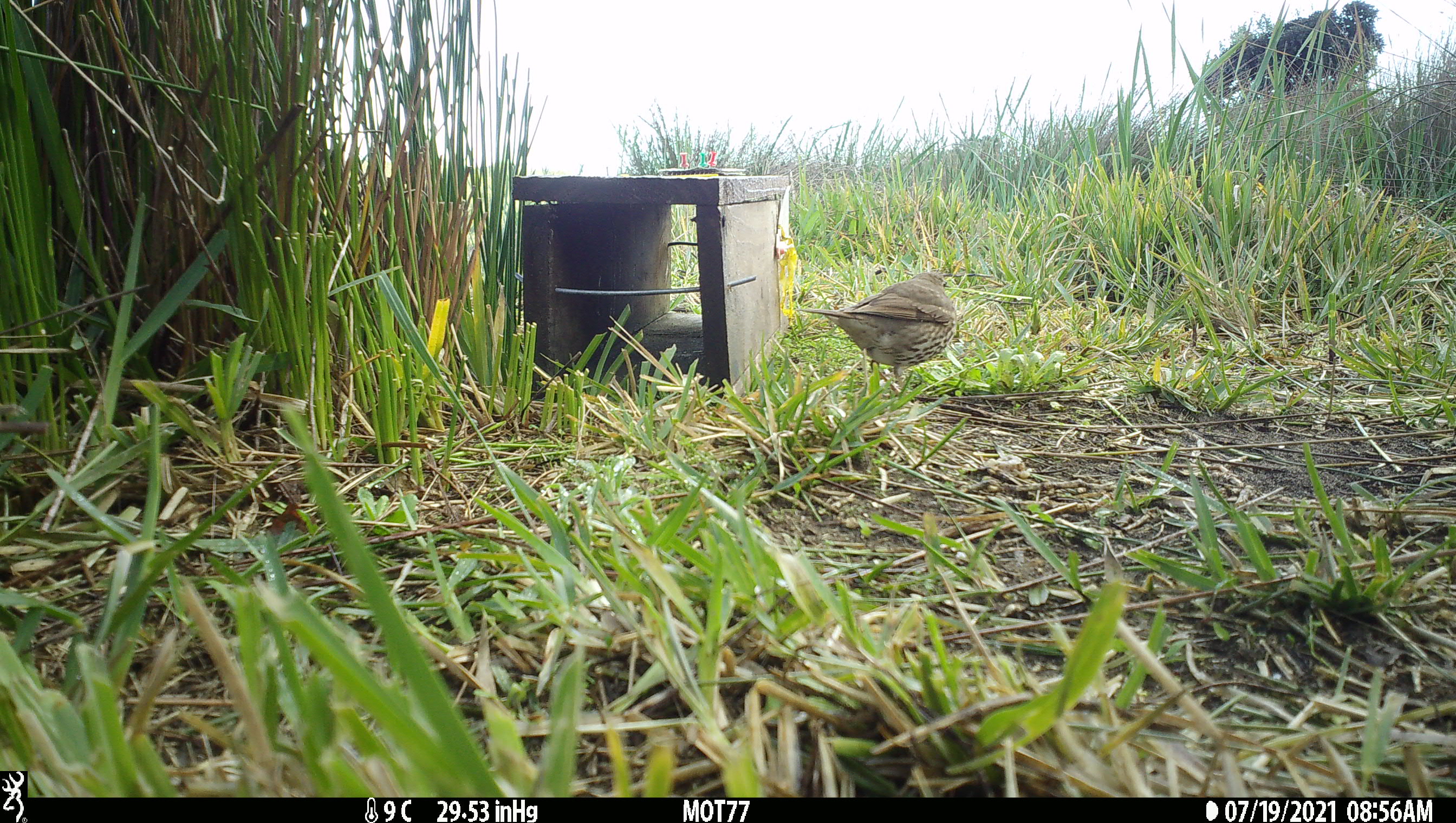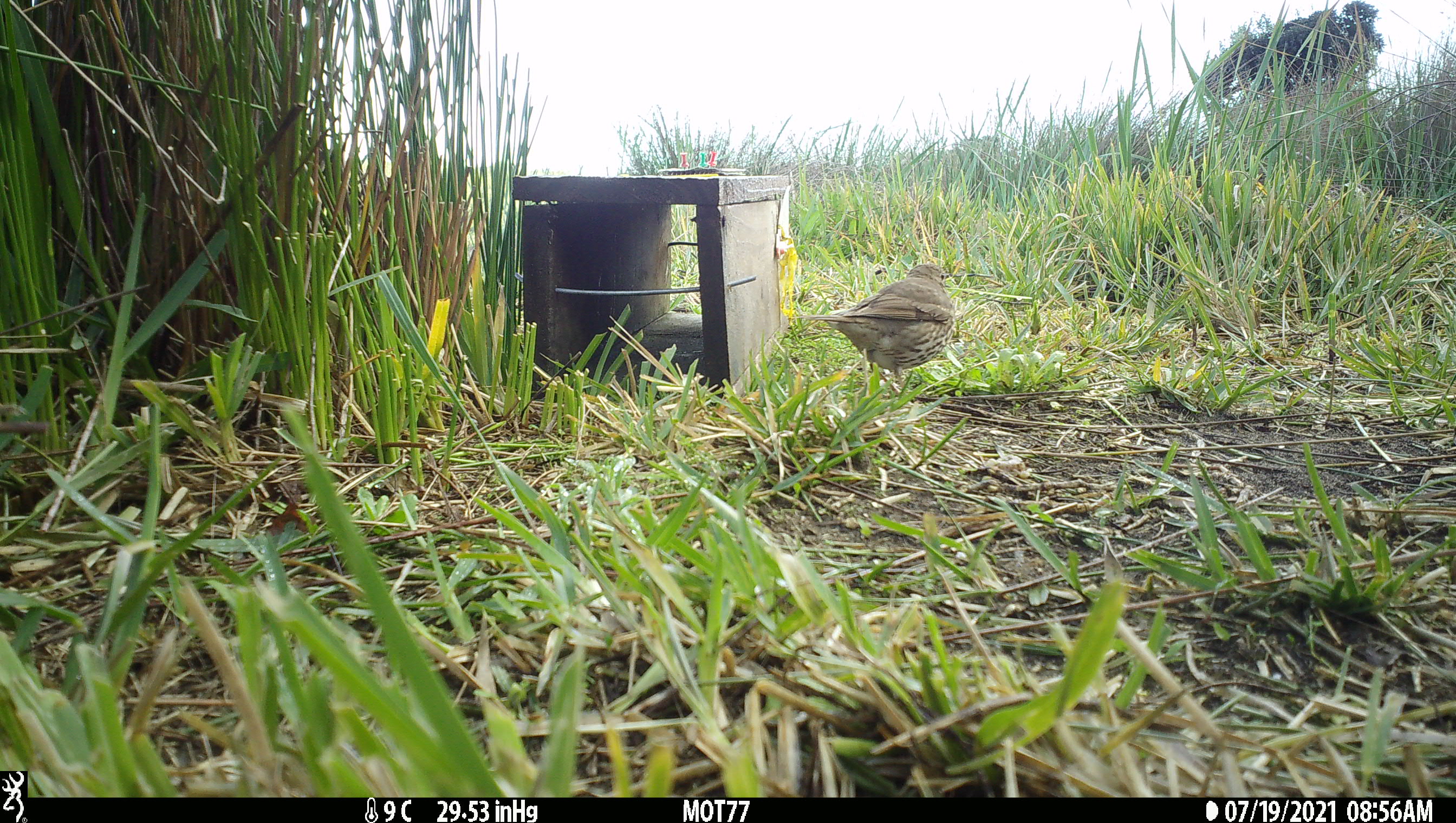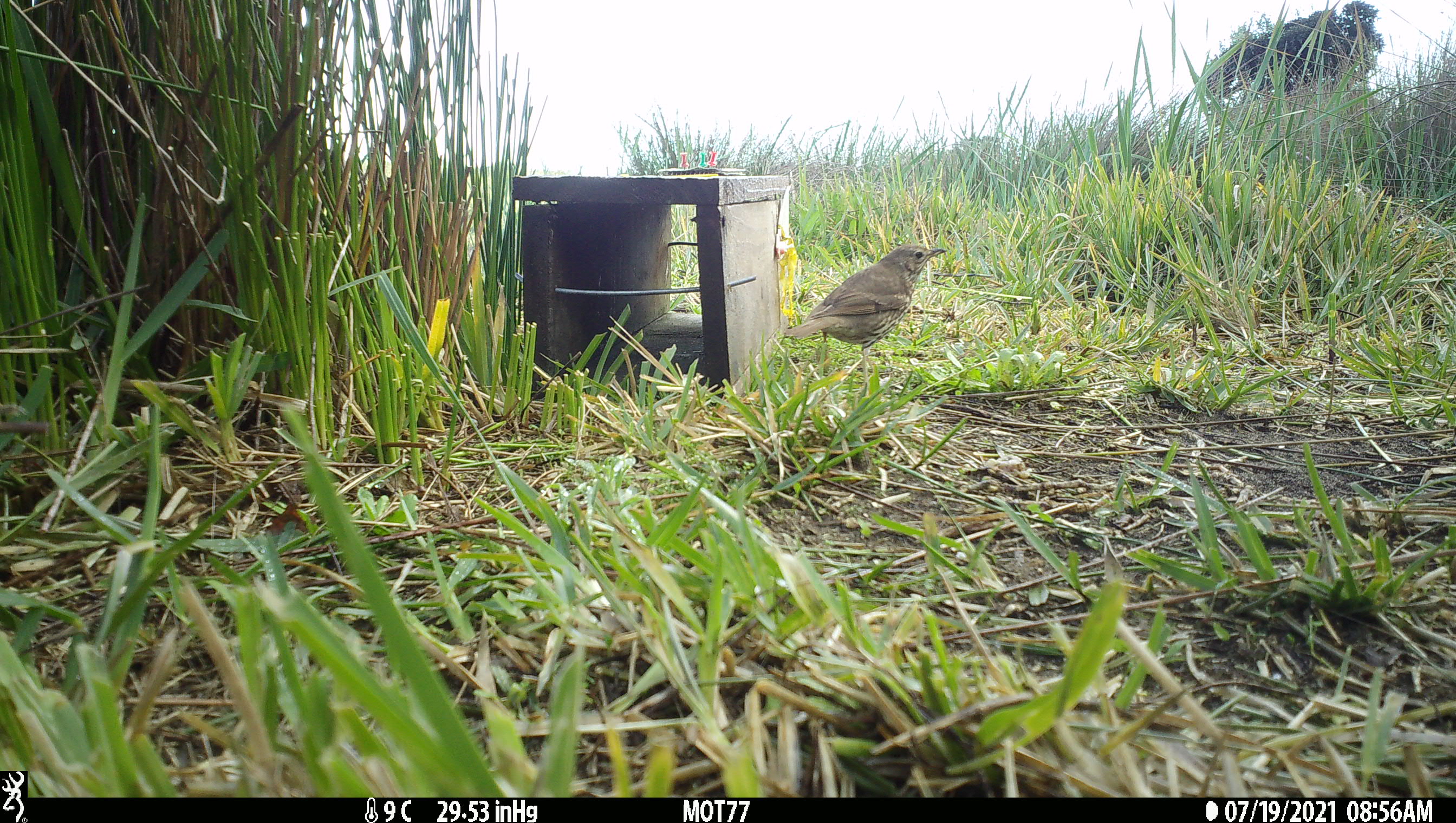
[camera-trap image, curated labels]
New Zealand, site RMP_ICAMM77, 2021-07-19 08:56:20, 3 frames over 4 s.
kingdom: Animalia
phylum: Chordata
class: Aves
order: Passeriformes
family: Turdidae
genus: Turdus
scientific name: Turdus philomelos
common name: song thrush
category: thrush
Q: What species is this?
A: Thrush (song thrush) (Turdus philomelos).